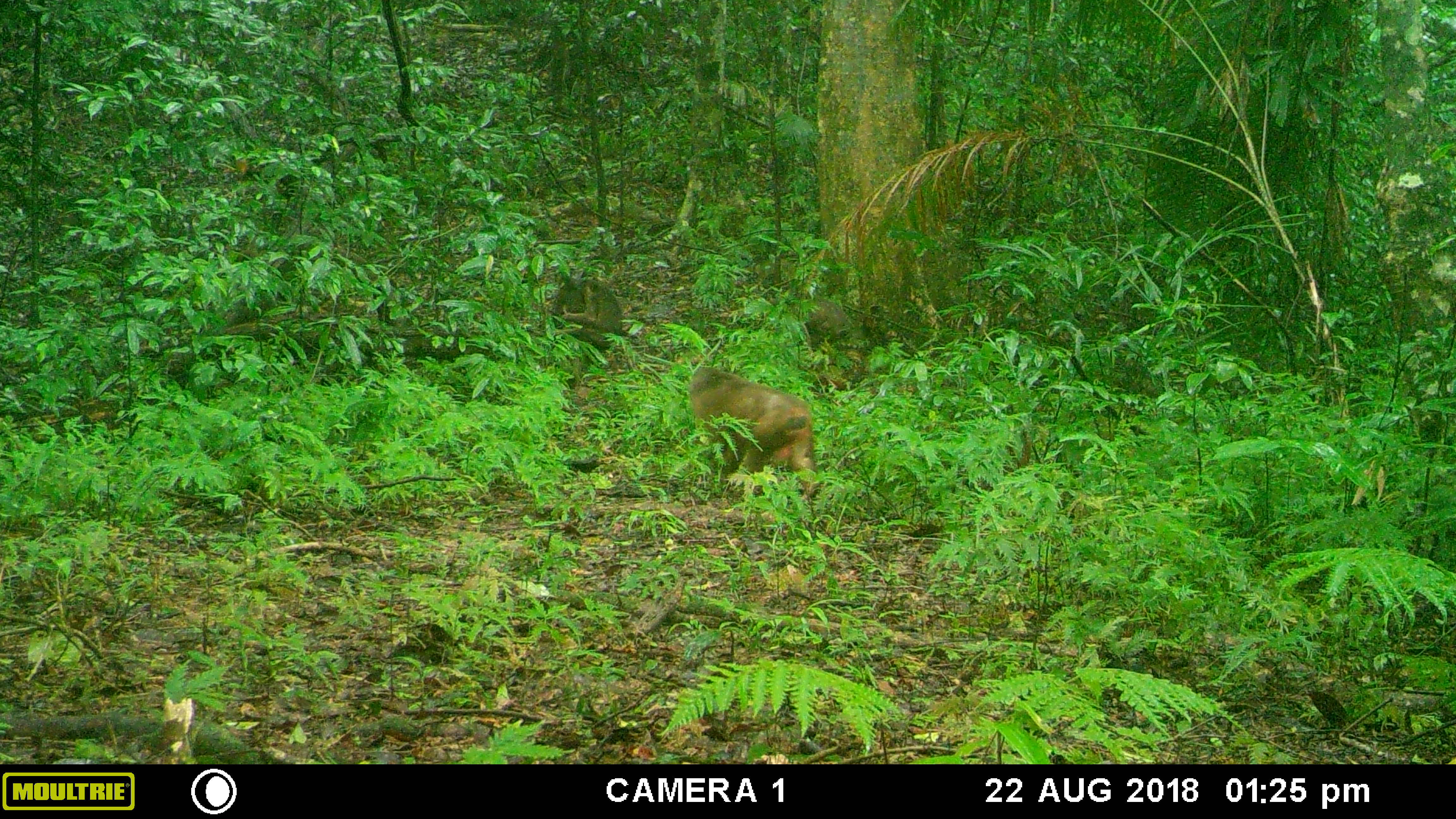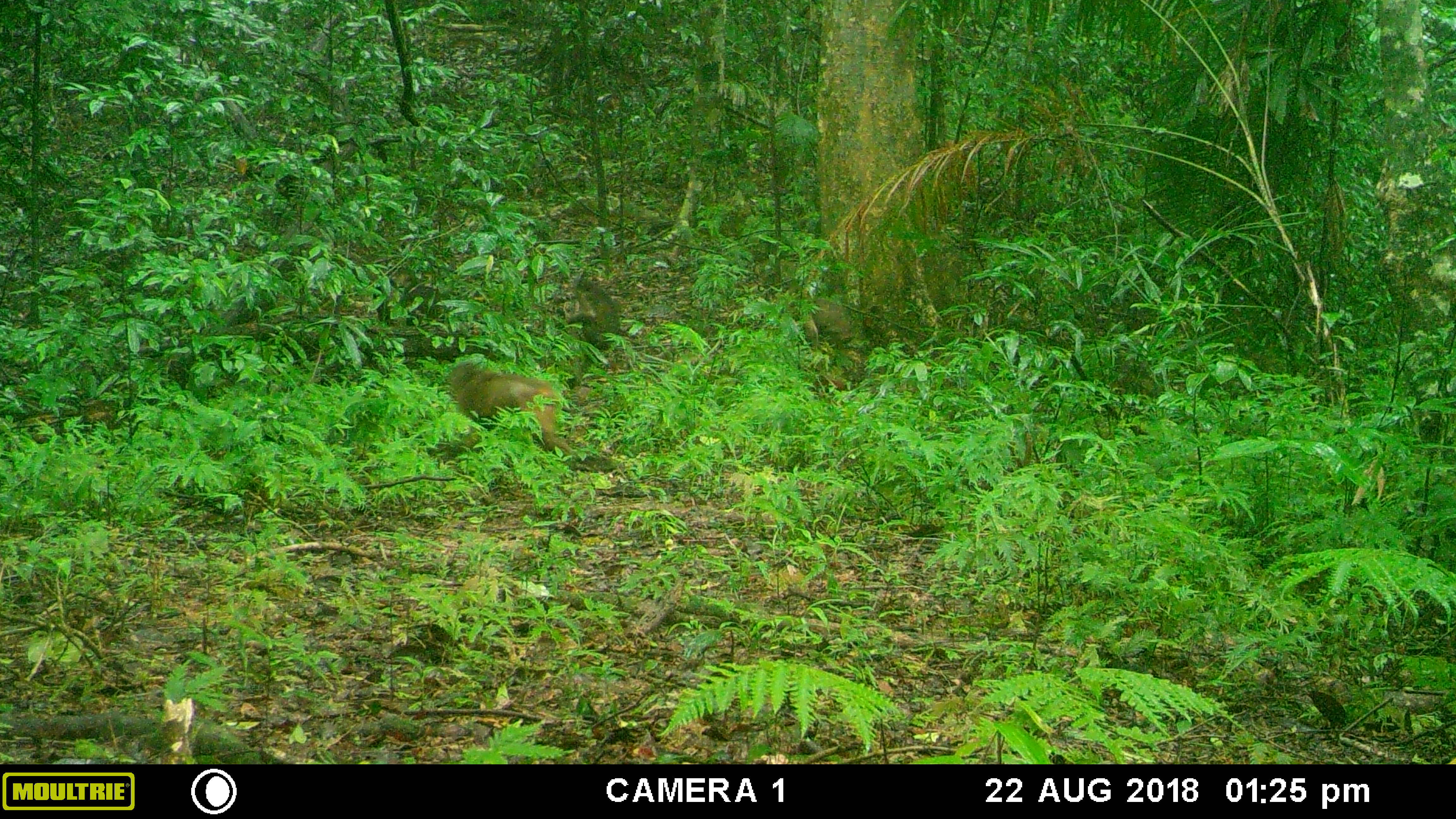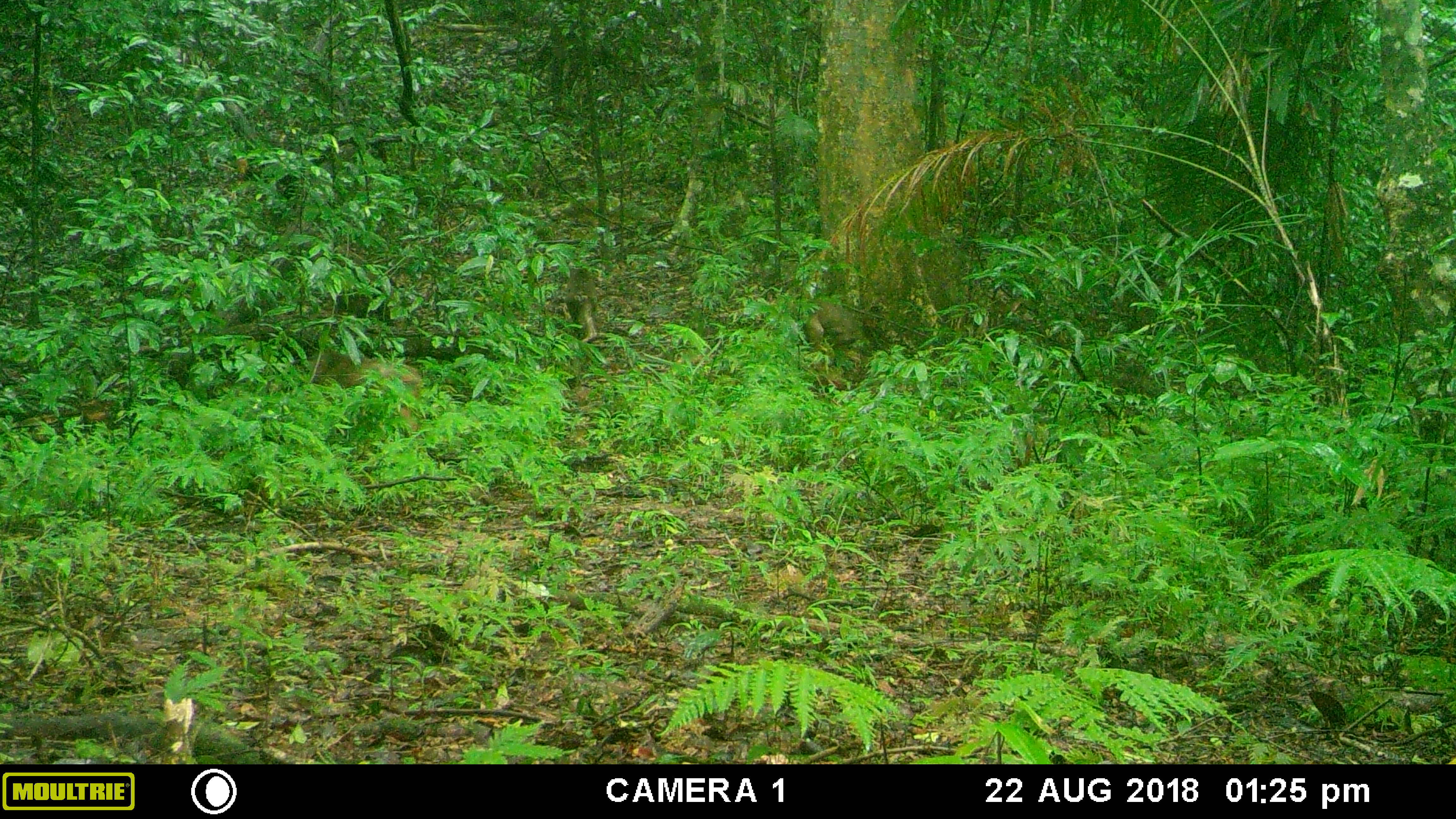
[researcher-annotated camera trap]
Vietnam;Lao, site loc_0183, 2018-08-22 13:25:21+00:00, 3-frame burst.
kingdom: Animalia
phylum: Chordata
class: Mammalia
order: Primates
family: Cercopithecidae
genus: Macaca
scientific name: Macaca arctoides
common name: stump-tailed macaque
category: stump tailed macaque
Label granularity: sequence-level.